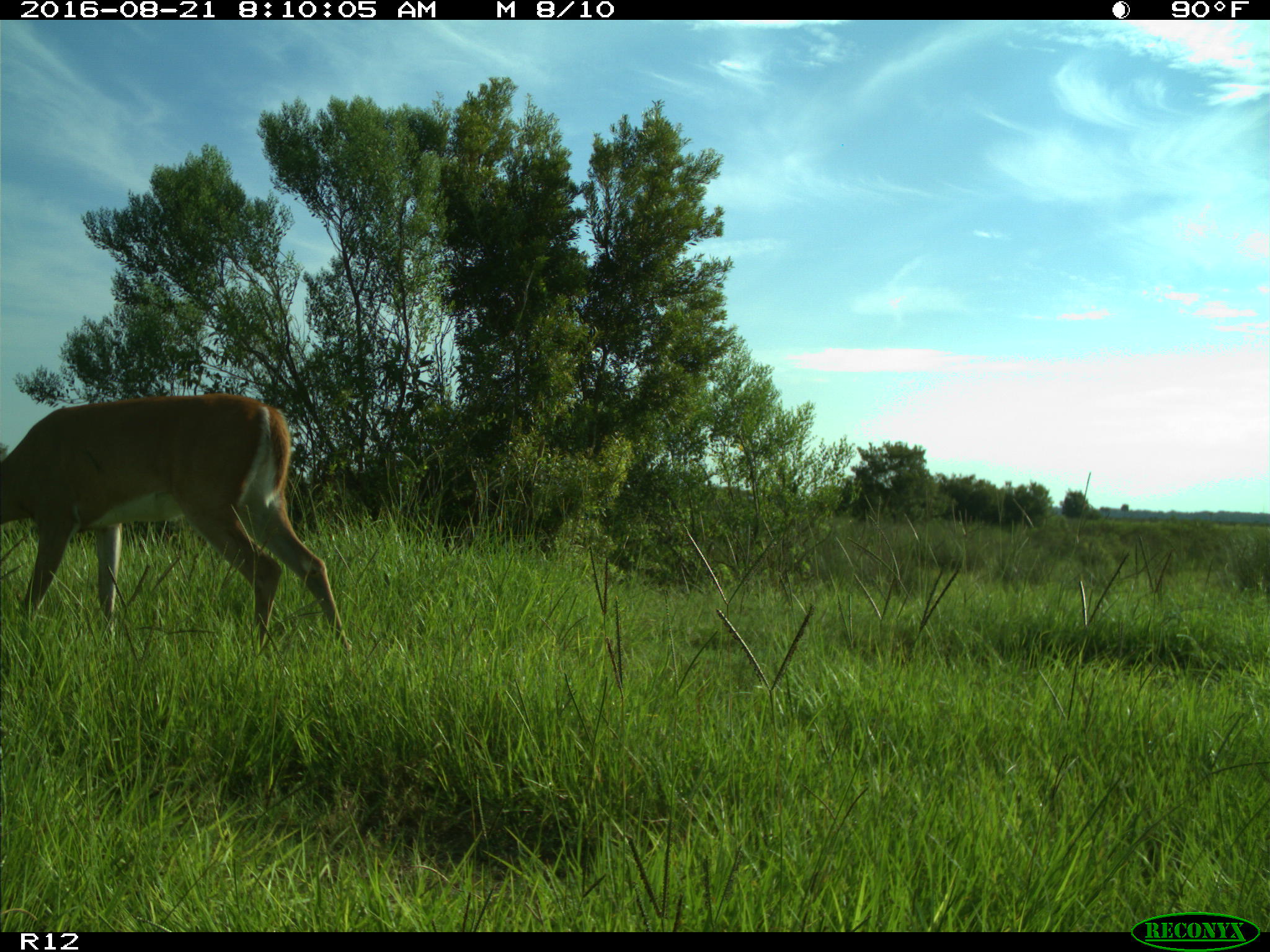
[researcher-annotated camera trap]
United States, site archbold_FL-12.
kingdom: Animalia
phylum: Chordata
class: Mammalia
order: Artiodactyla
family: Cervidae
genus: Odocoileus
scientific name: Odocoileus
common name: deer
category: unidentified deer